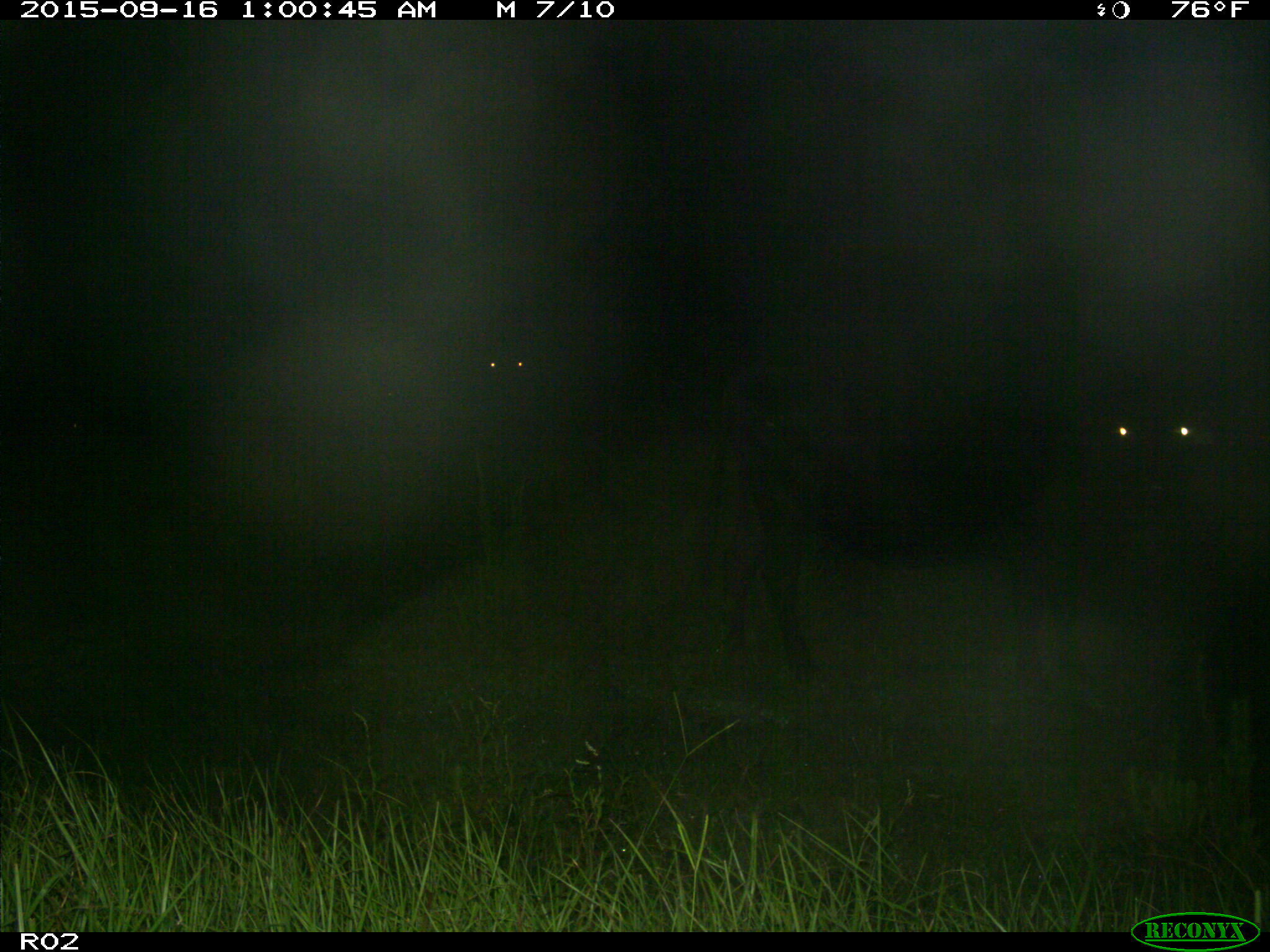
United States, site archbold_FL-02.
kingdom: Animalia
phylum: Chordata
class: Mammalia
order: Artiodactyla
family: Bovidae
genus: Bos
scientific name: Bos taurus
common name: domestic cow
Bos taurus (domestic cow).